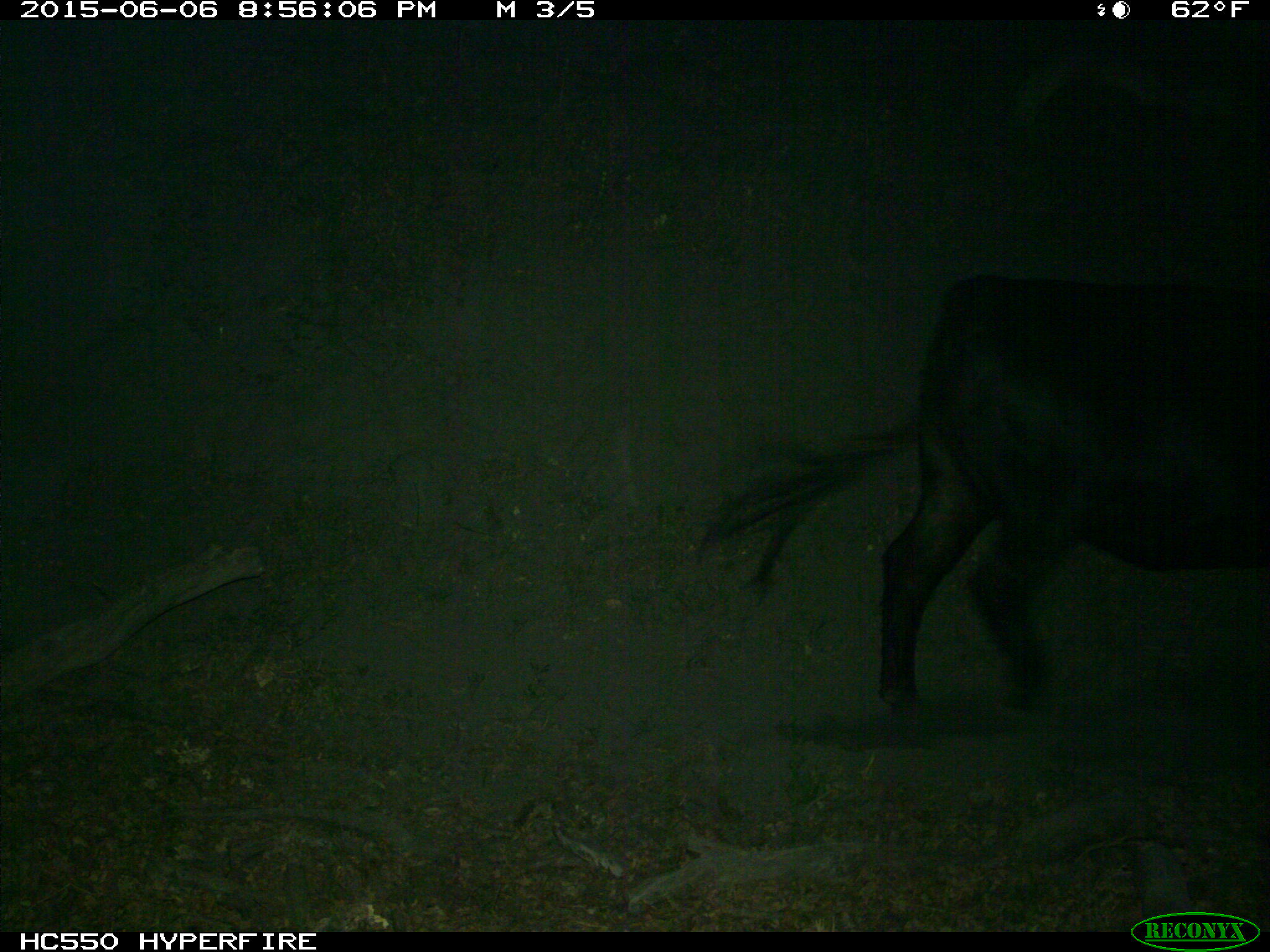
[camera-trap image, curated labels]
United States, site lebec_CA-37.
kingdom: Animalia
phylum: Chordata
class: Mammalia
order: Artiodactyla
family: Bovidae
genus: Bos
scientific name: Bos taurus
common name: domestic cow